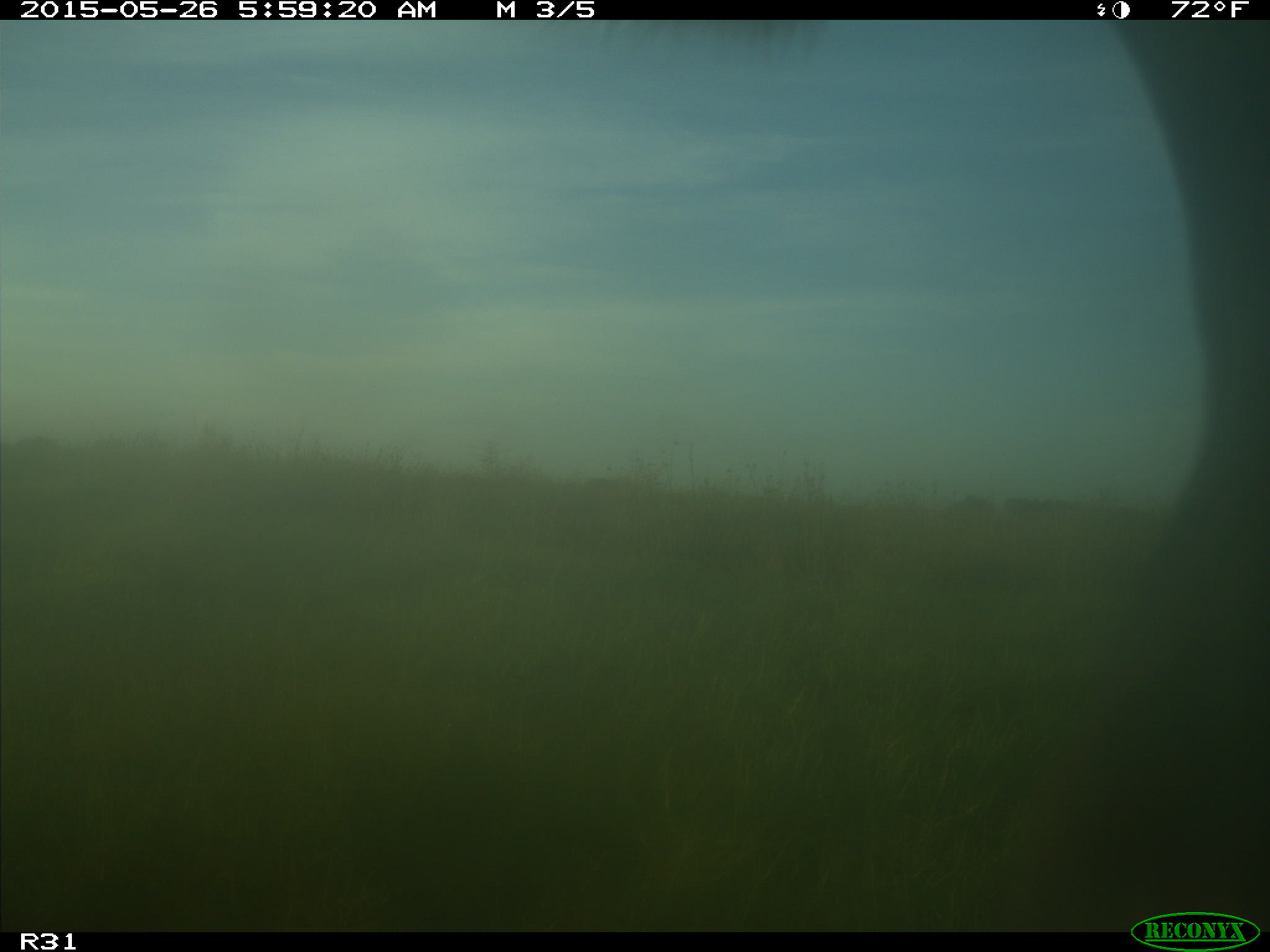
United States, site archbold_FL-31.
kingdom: Animalia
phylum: Chordata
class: Mammalia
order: Artiodactyla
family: Bovidae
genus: Bos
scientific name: Bos taurus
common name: domestic cow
Bos taurus (domestic cow).